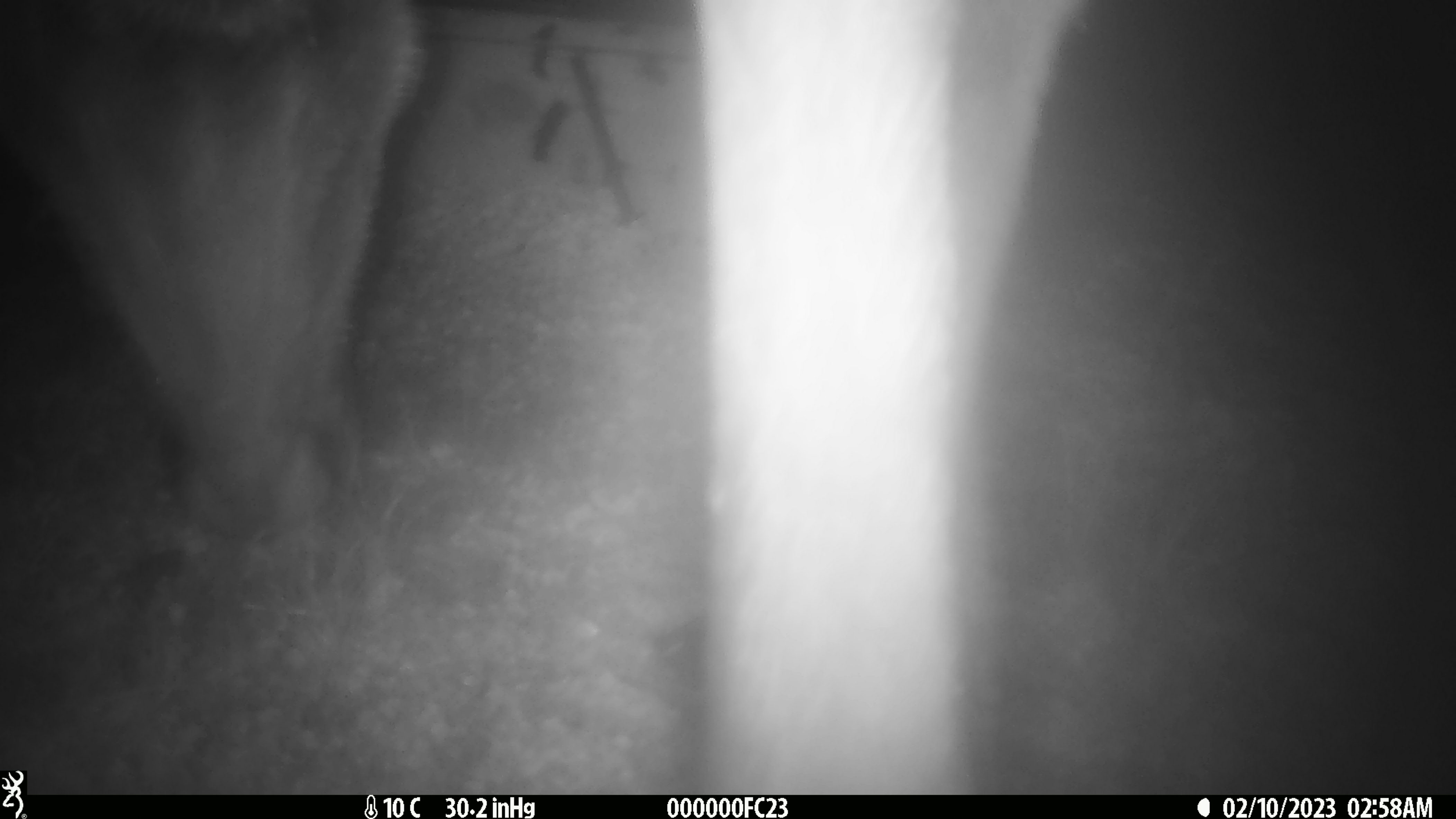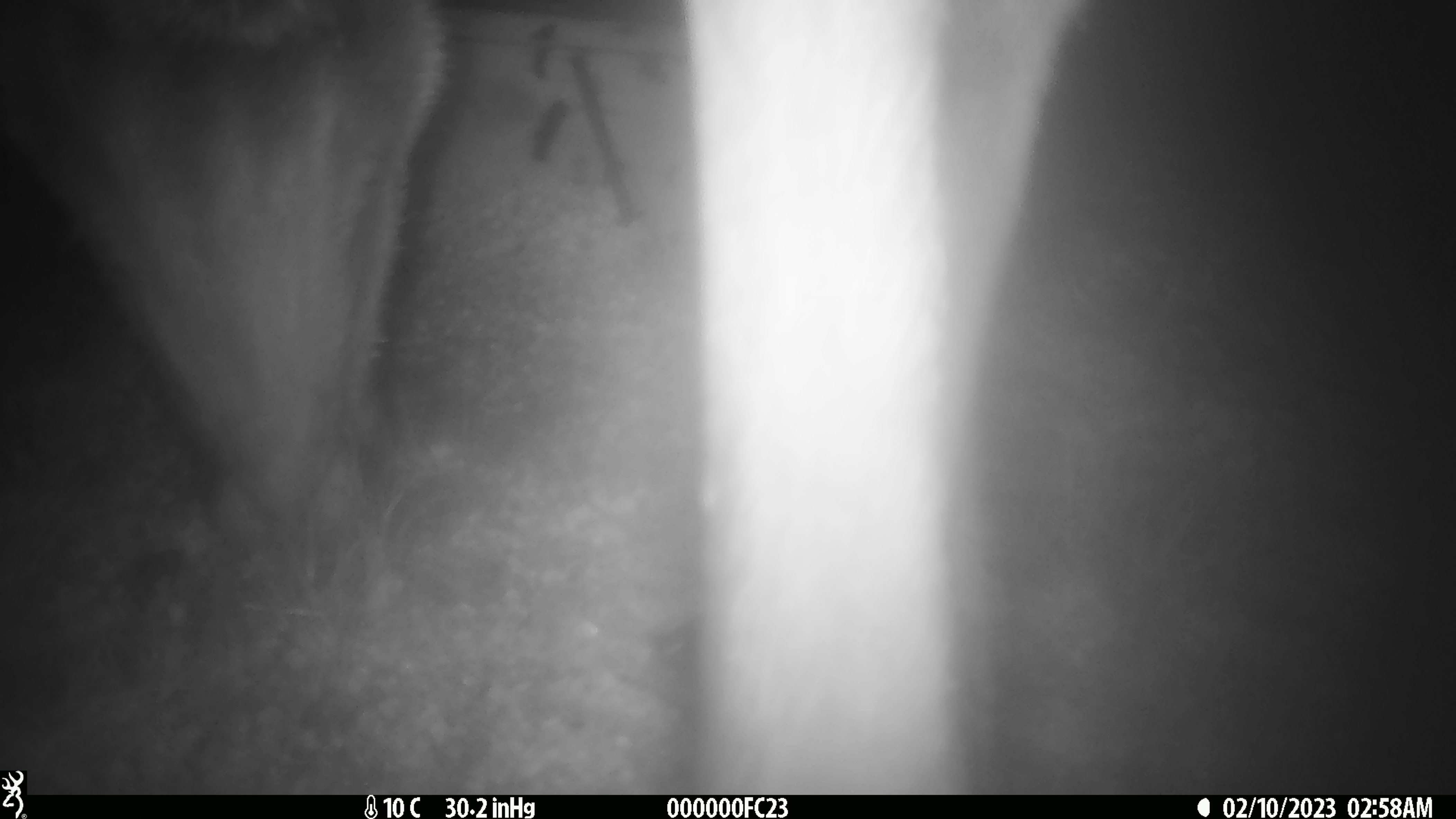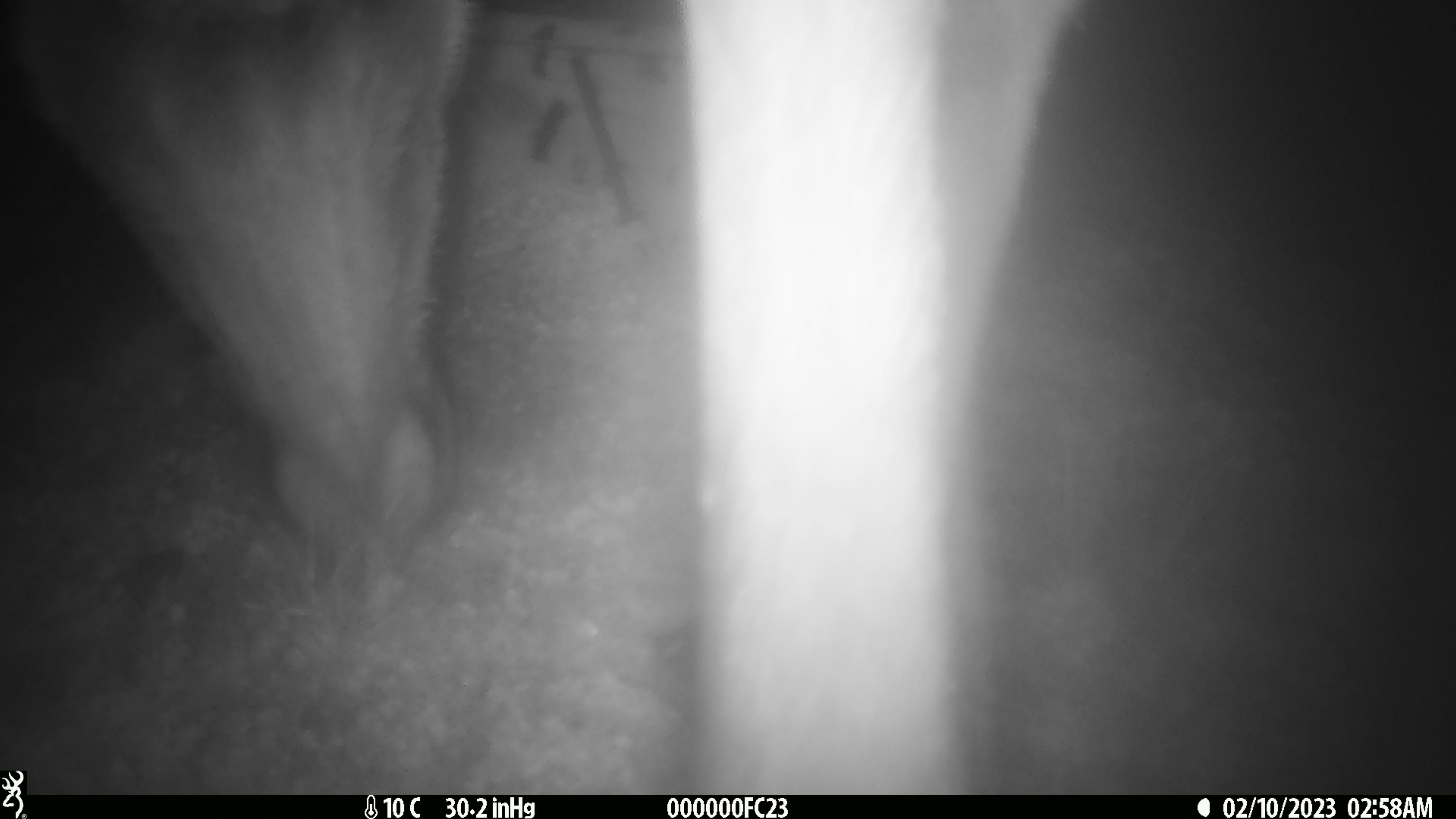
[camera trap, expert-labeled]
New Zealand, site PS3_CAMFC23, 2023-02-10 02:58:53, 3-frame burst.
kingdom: Animalia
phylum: Chordata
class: Mammalia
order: Artiodactyla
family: Cervidae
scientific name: Cervidae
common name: deer